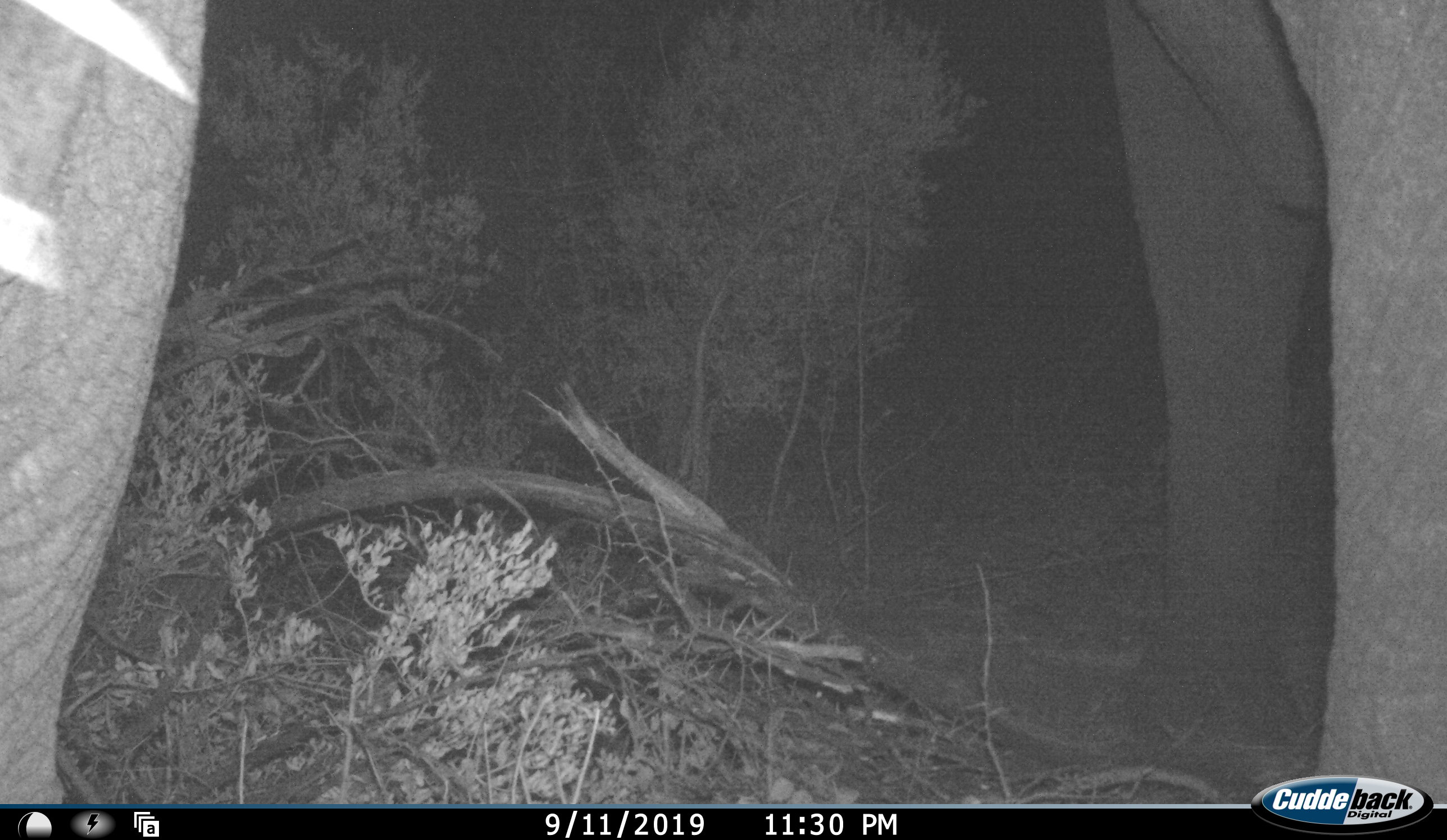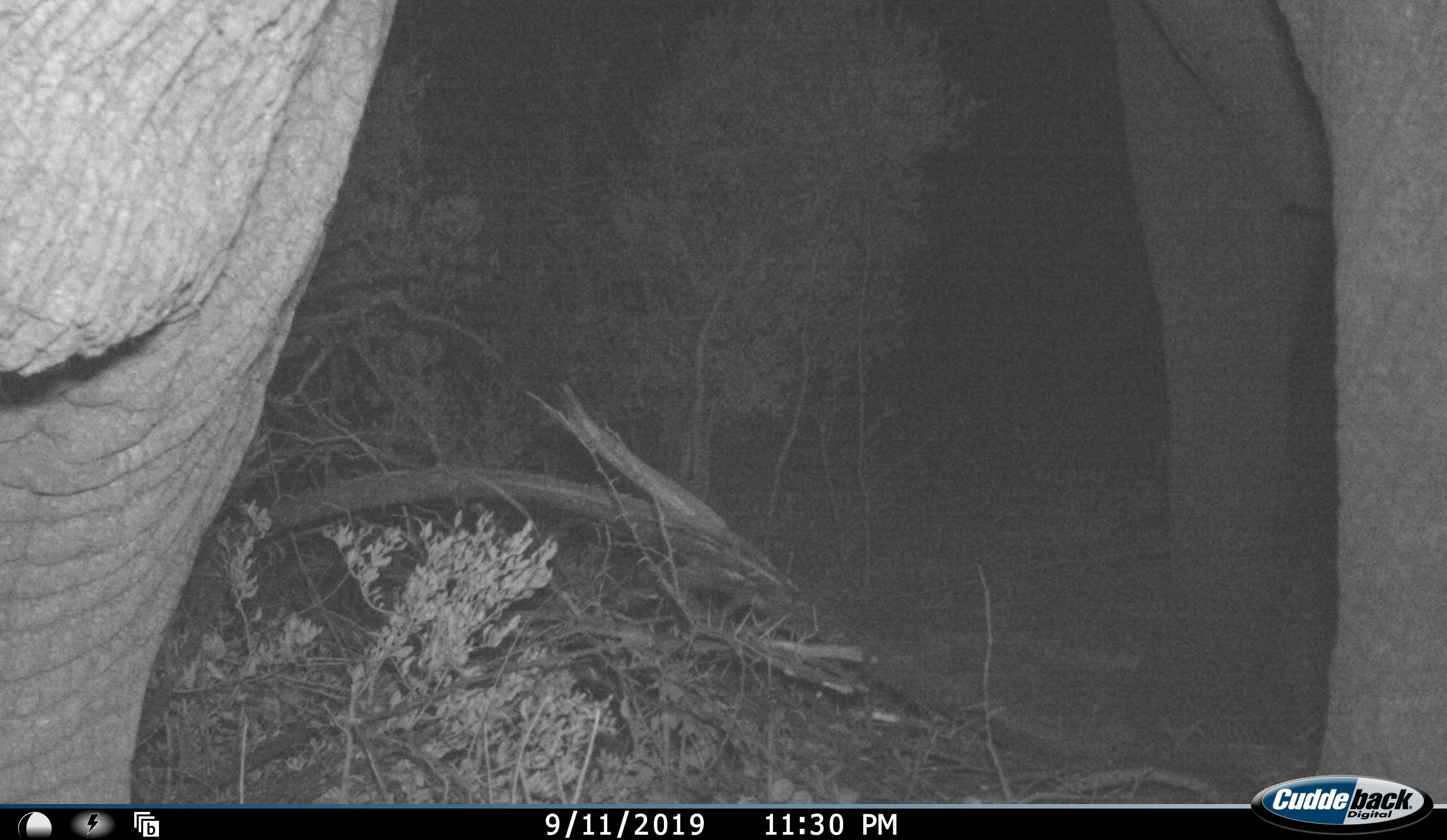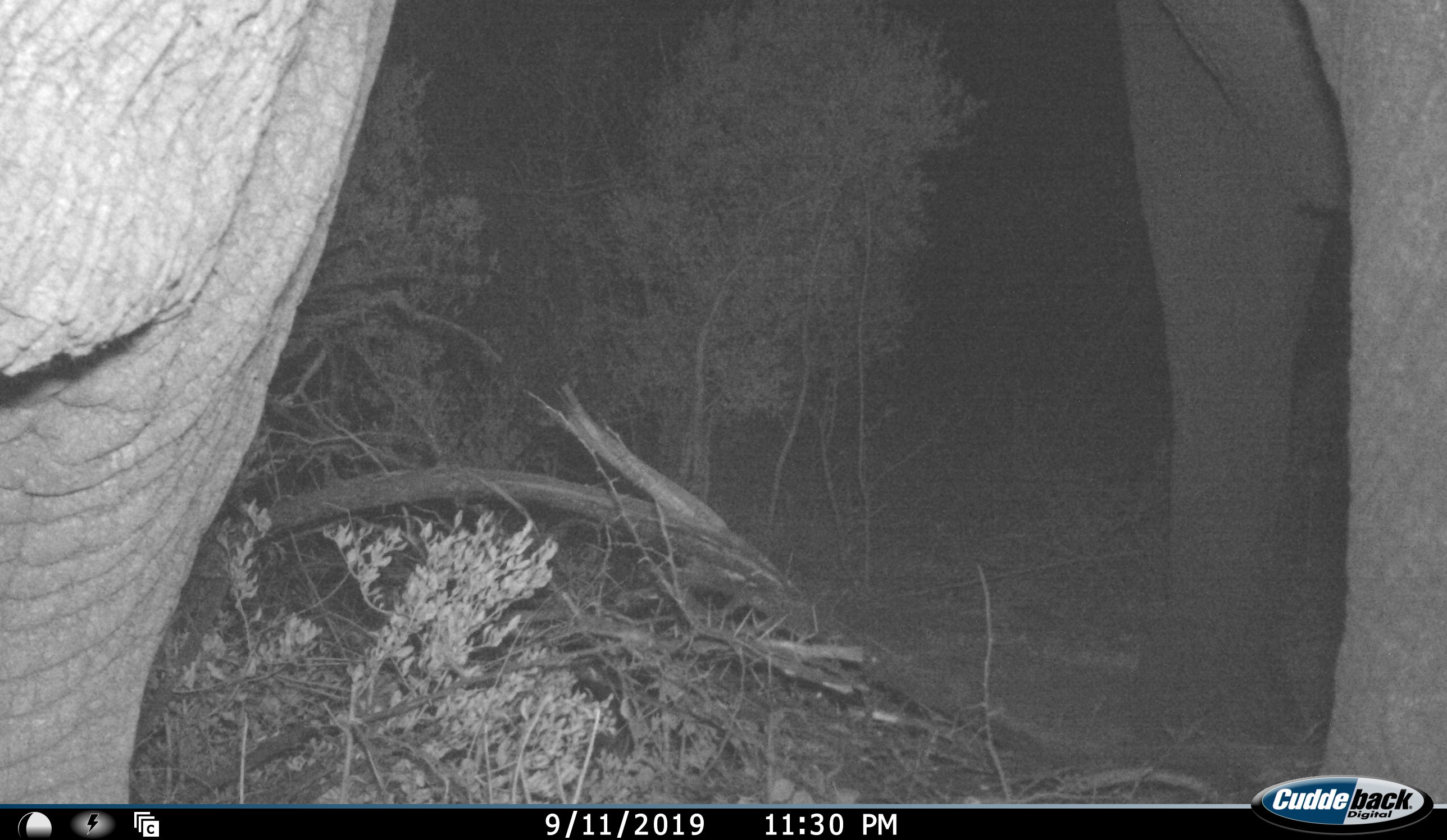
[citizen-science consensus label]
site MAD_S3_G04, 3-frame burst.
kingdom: Animalia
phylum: Chordata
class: Mammalia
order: Proboscidea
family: Elephantidae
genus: Loxodonta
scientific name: Loxodonta africana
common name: african bush elephant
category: elephant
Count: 2.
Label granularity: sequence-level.